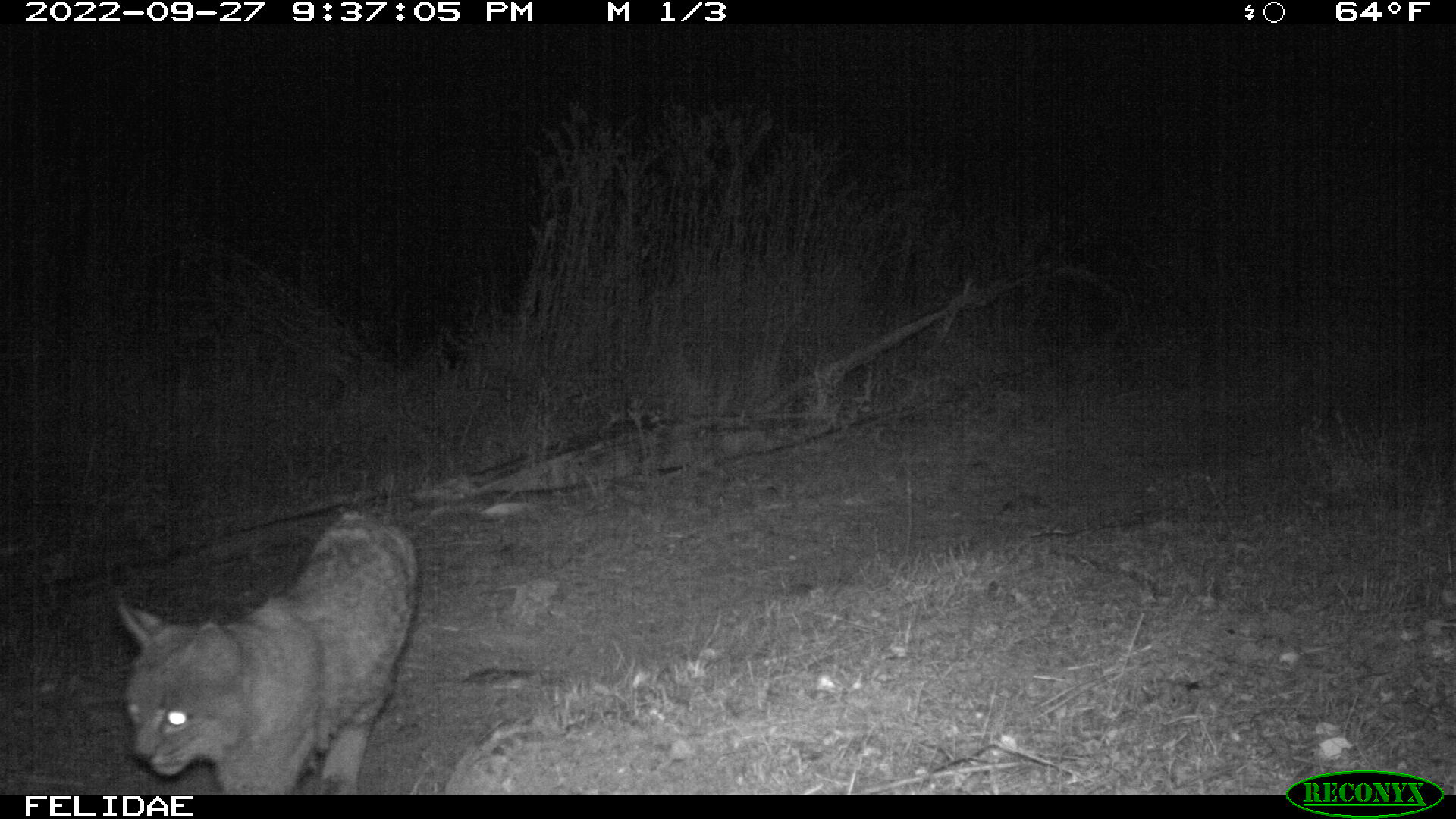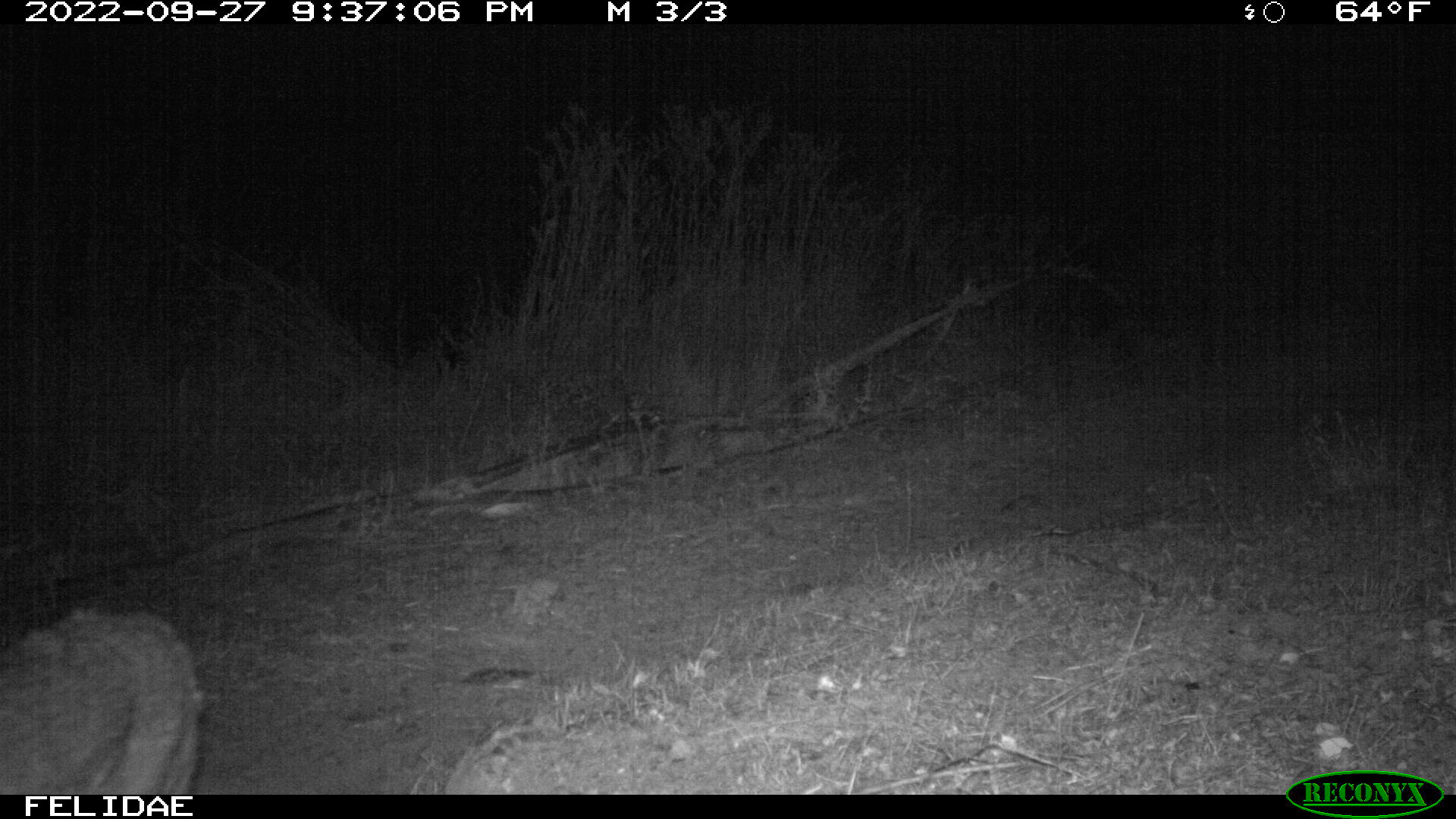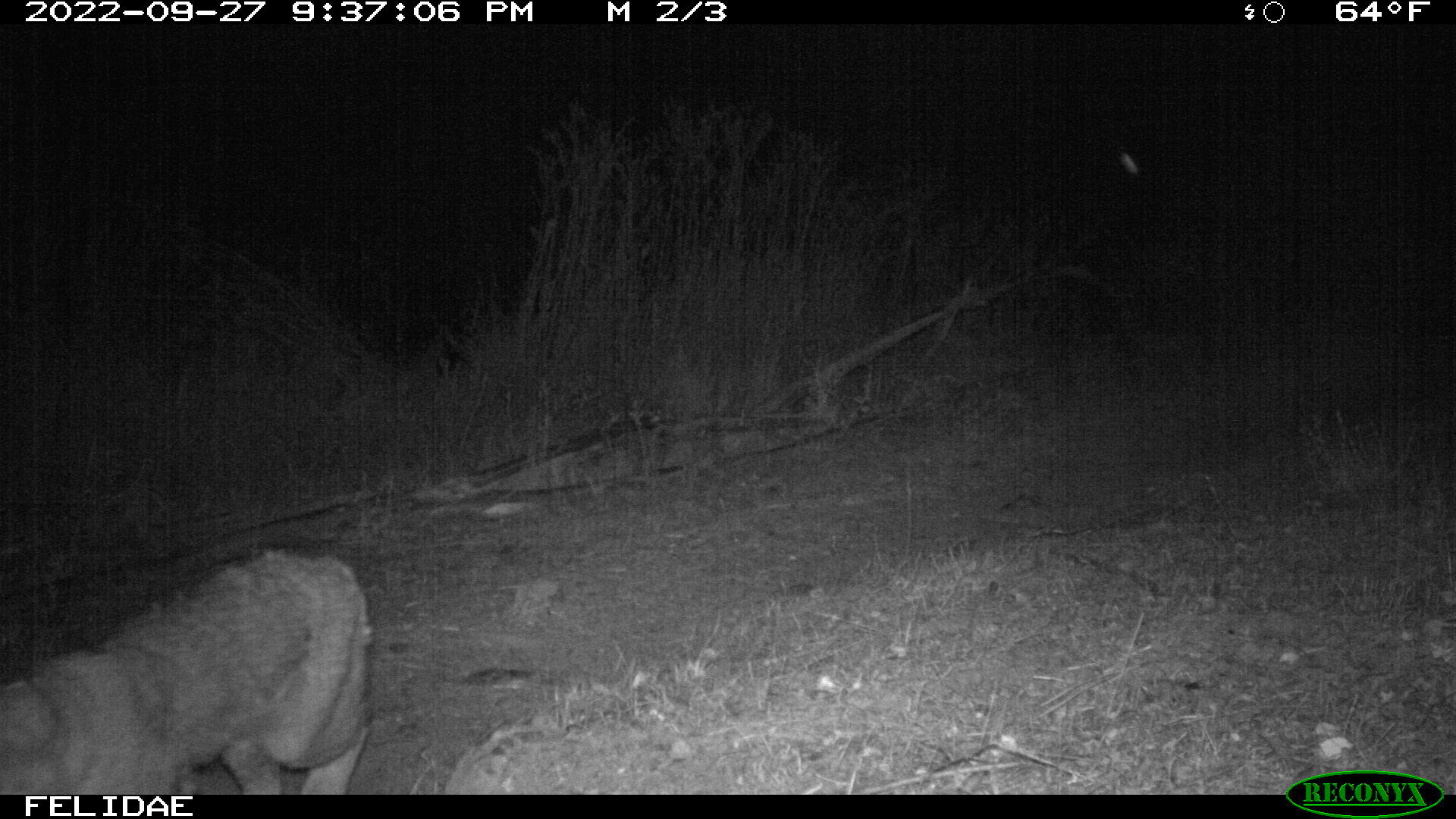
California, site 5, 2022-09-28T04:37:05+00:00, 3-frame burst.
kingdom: Animalia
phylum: Chordata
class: Mammalia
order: Carnivora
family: Felidae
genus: Lynx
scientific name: Lynx rufus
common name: bobcat